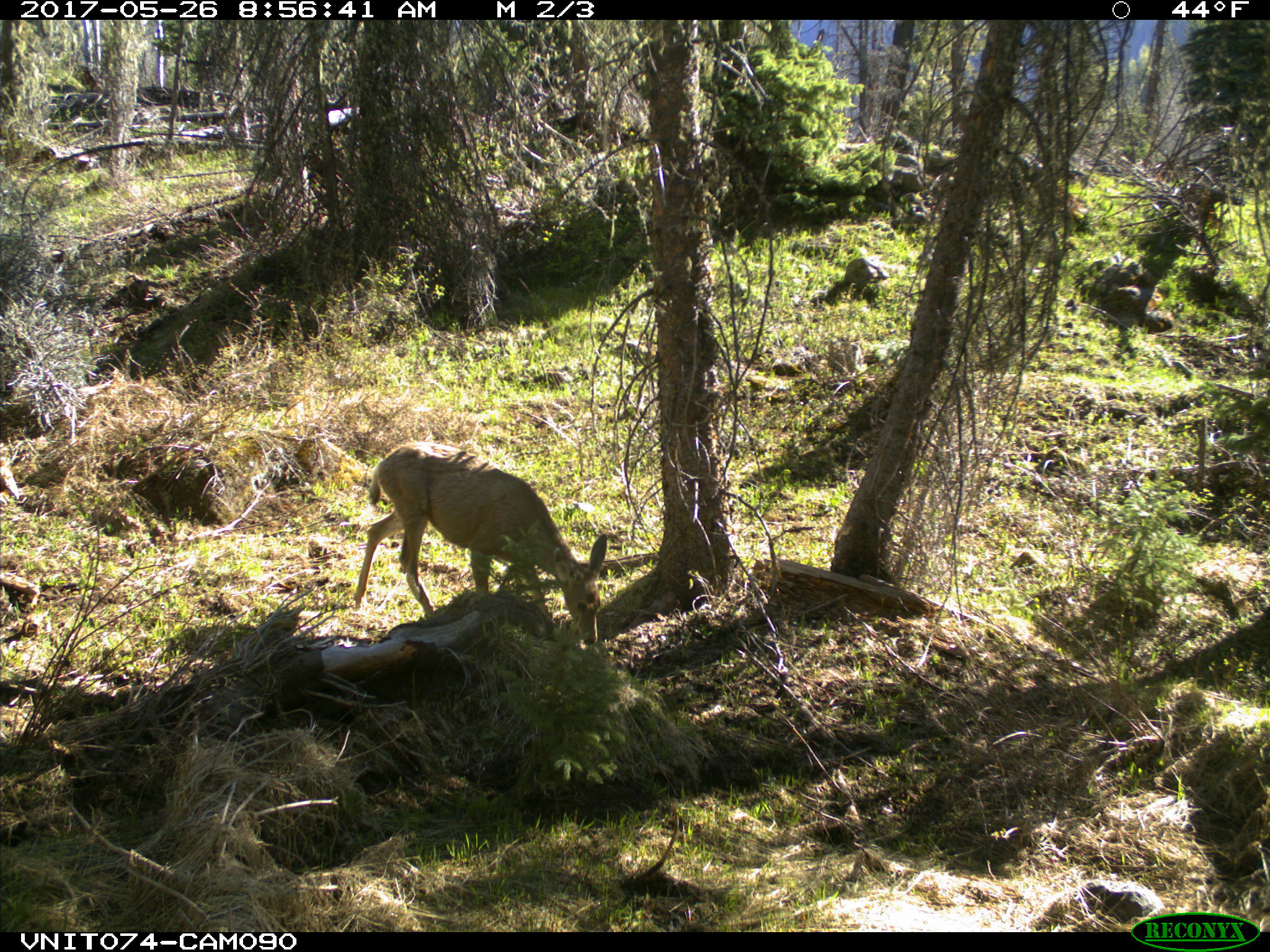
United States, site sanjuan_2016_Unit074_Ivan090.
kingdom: Animalia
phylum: Chordata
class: Mammalia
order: Artiodactyla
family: Cervidae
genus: Odocoileus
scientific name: Odocoileus hemionus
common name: mule deer